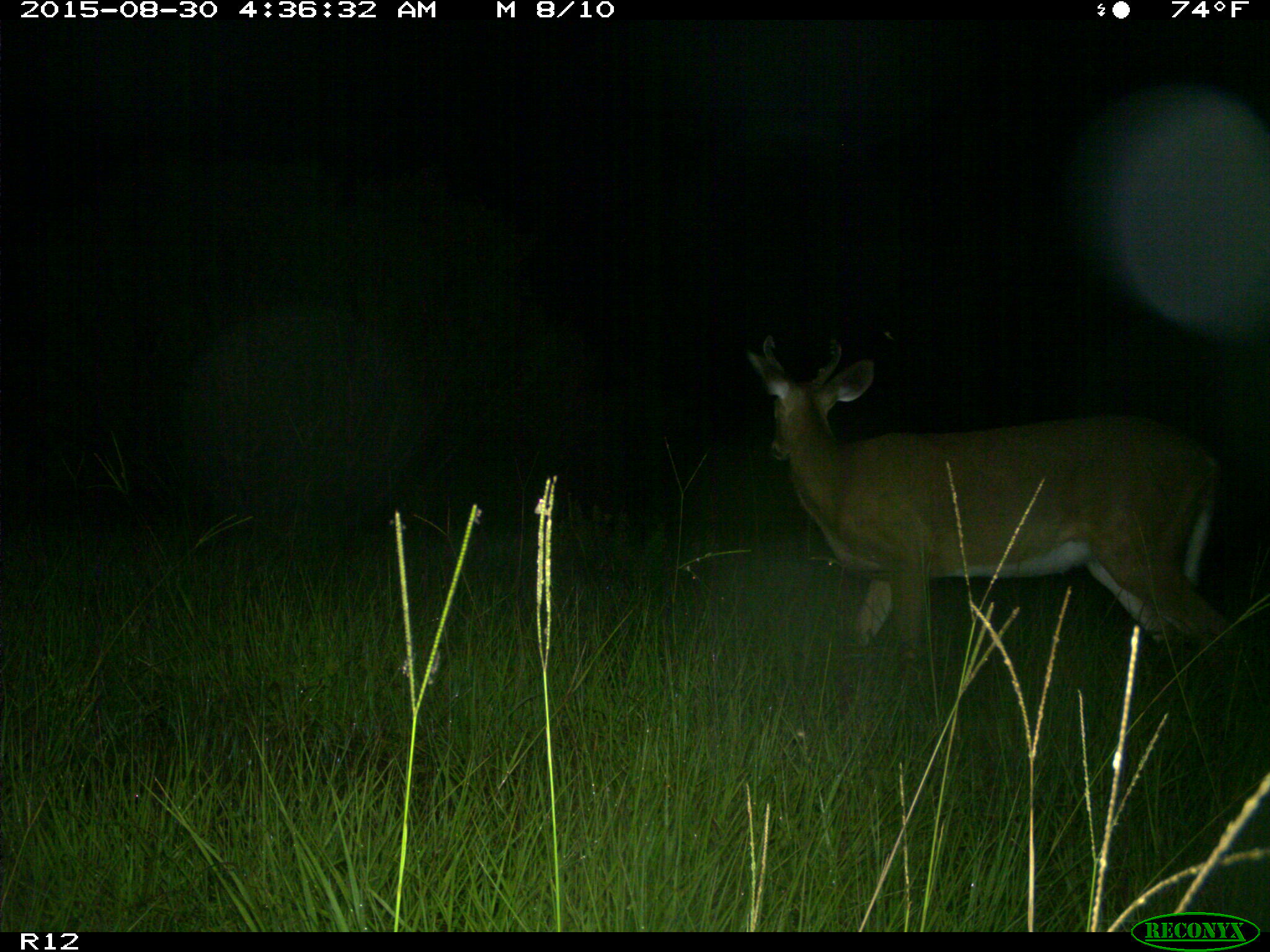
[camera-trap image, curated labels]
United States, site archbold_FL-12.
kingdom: Animalia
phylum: Chordata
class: Mammalia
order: Artiodactyla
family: Cervidae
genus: Odocoileus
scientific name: Odocoileus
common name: deer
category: unidentified deer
Unidentified deer (deer) (Odocoileus).